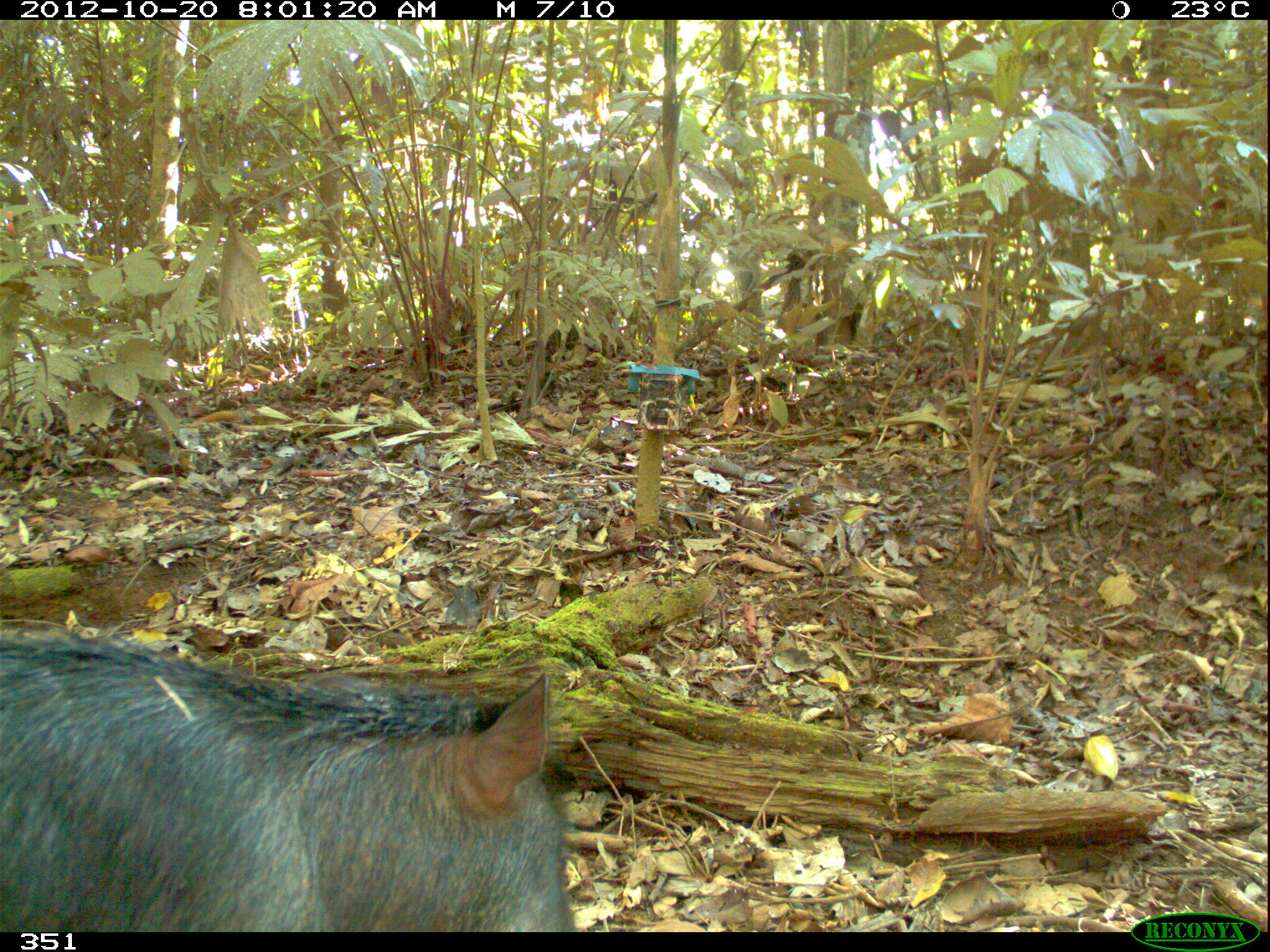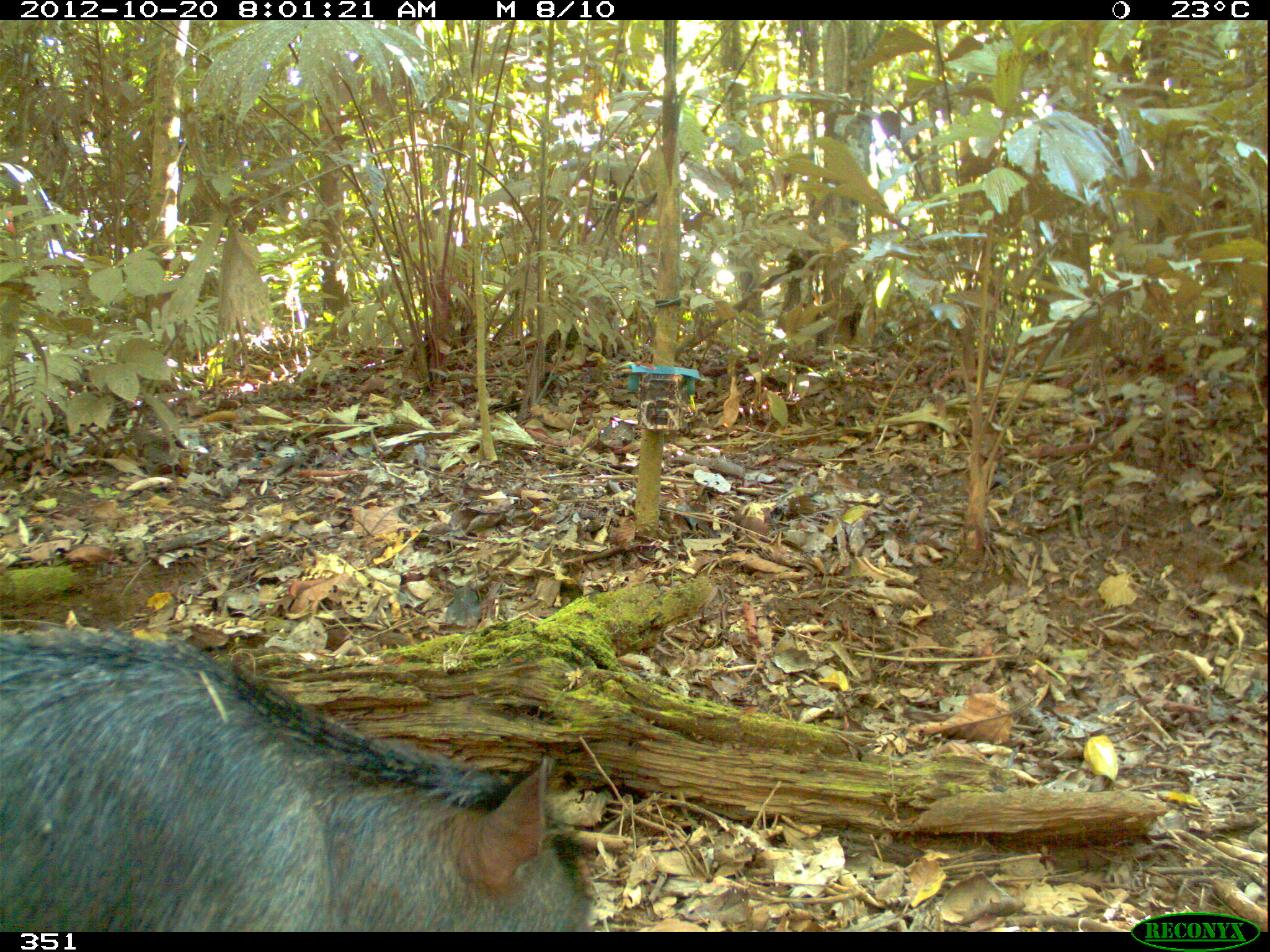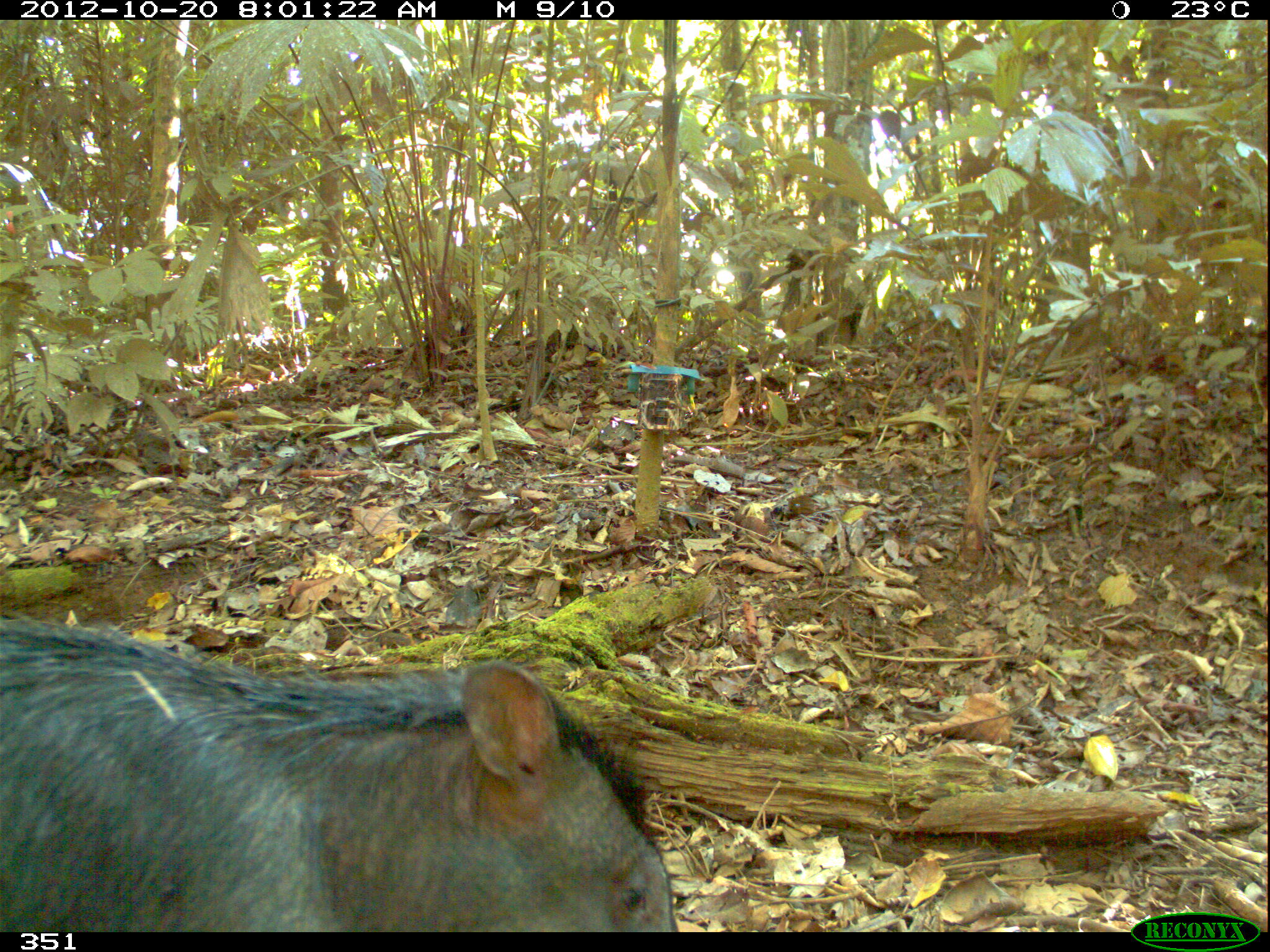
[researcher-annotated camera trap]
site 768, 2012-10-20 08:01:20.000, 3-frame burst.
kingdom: Animalia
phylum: Chordata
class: Mammalia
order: Artiodactyla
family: Tayassuidae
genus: Tayassu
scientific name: Tayassu pecari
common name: white-lipped peccary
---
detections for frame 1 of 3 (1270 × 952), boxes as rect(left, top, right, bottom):
tayassu pecari: rect(0, 633, 572, 933)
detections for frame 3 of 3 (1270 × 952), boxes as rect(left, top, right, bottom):
tayassu pecari: rect(0, 619, 680, 930)